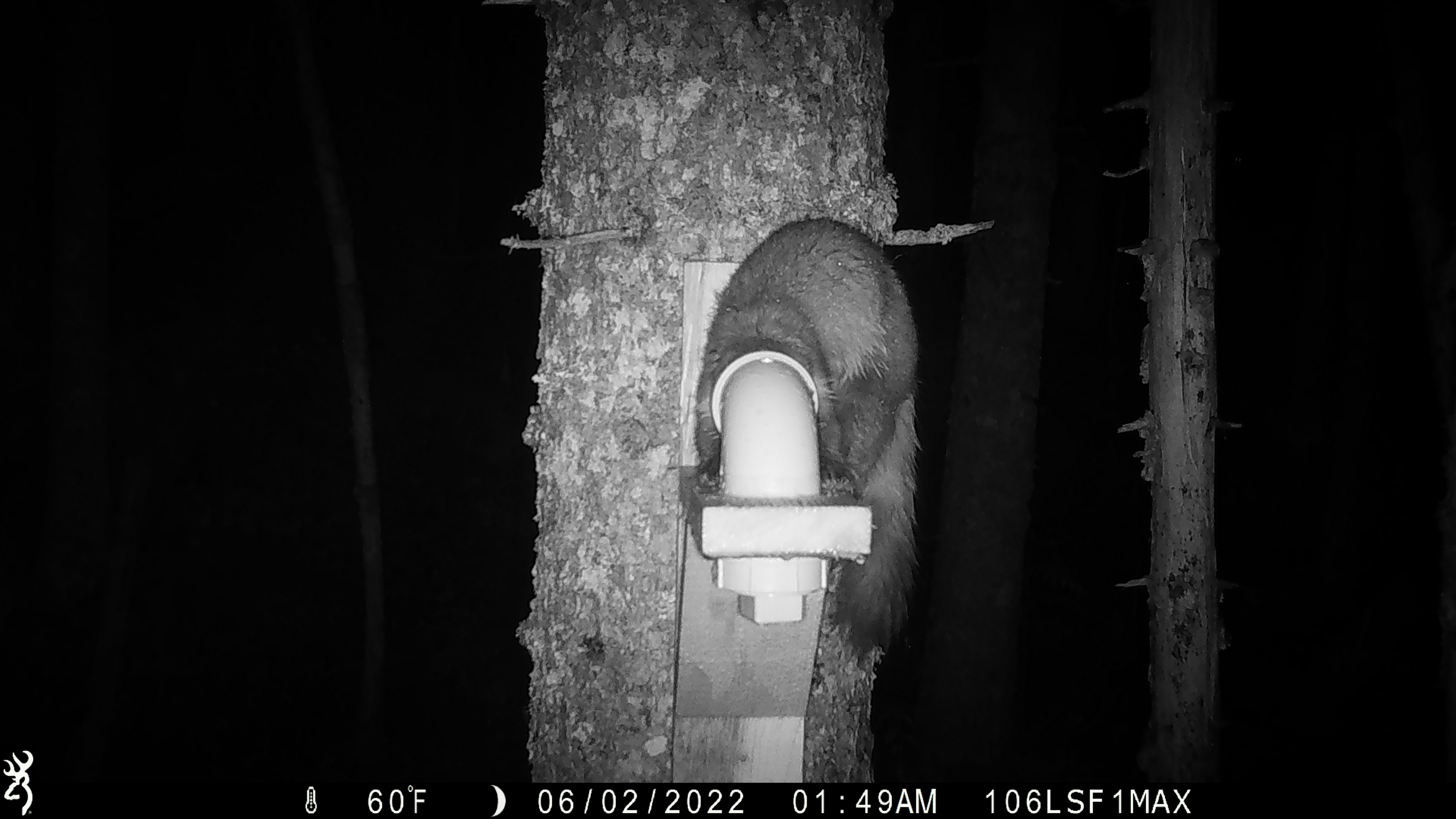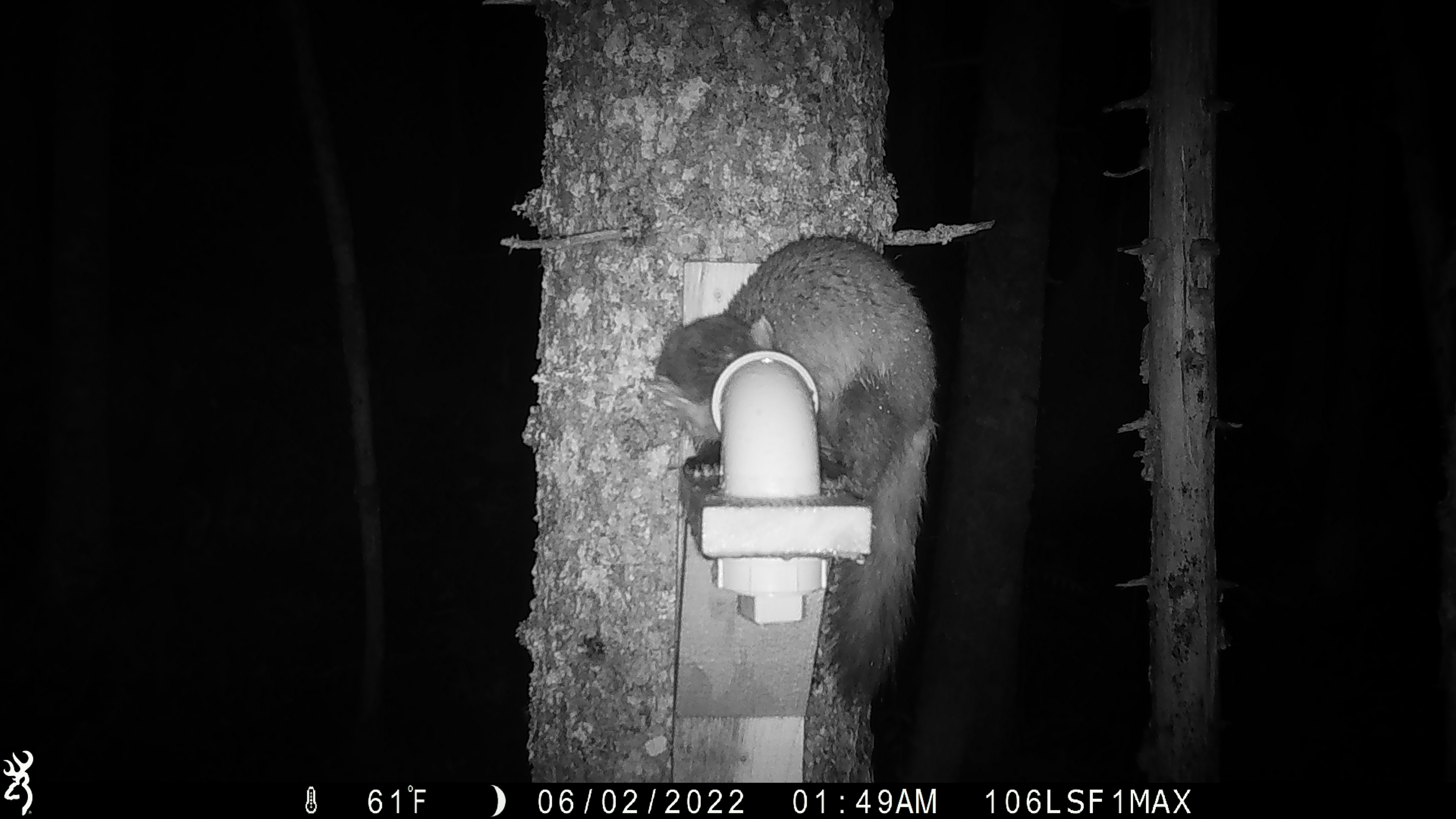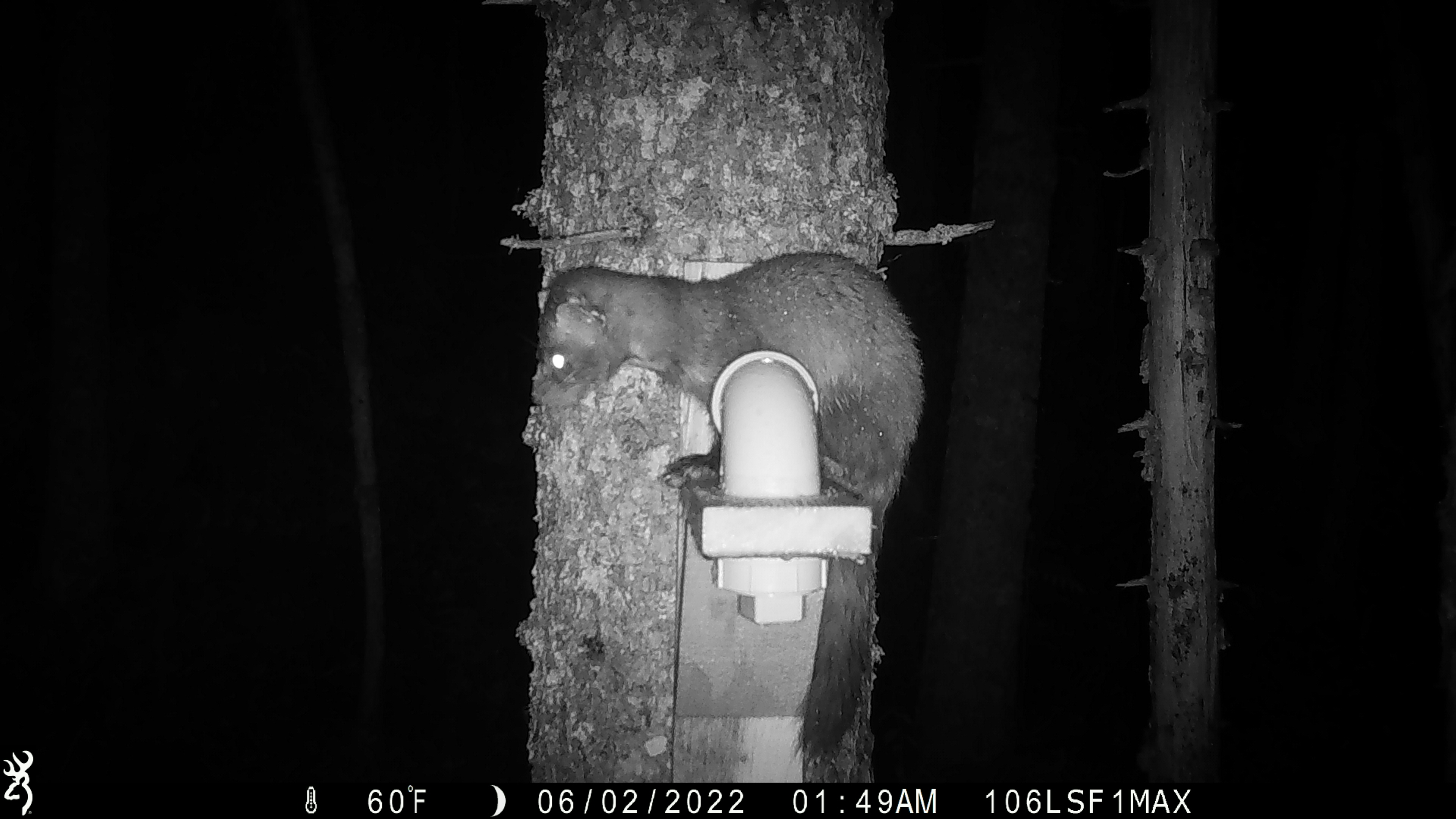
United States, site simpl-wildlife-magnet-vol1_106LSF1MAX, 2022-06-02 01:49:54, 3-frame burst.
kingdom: Animalia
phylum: Chordata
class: Mammalia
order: Carnivora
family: Mustelidae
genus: Martes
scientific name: Martes americana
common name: american marten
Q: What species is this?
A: American marten (Martes americana).